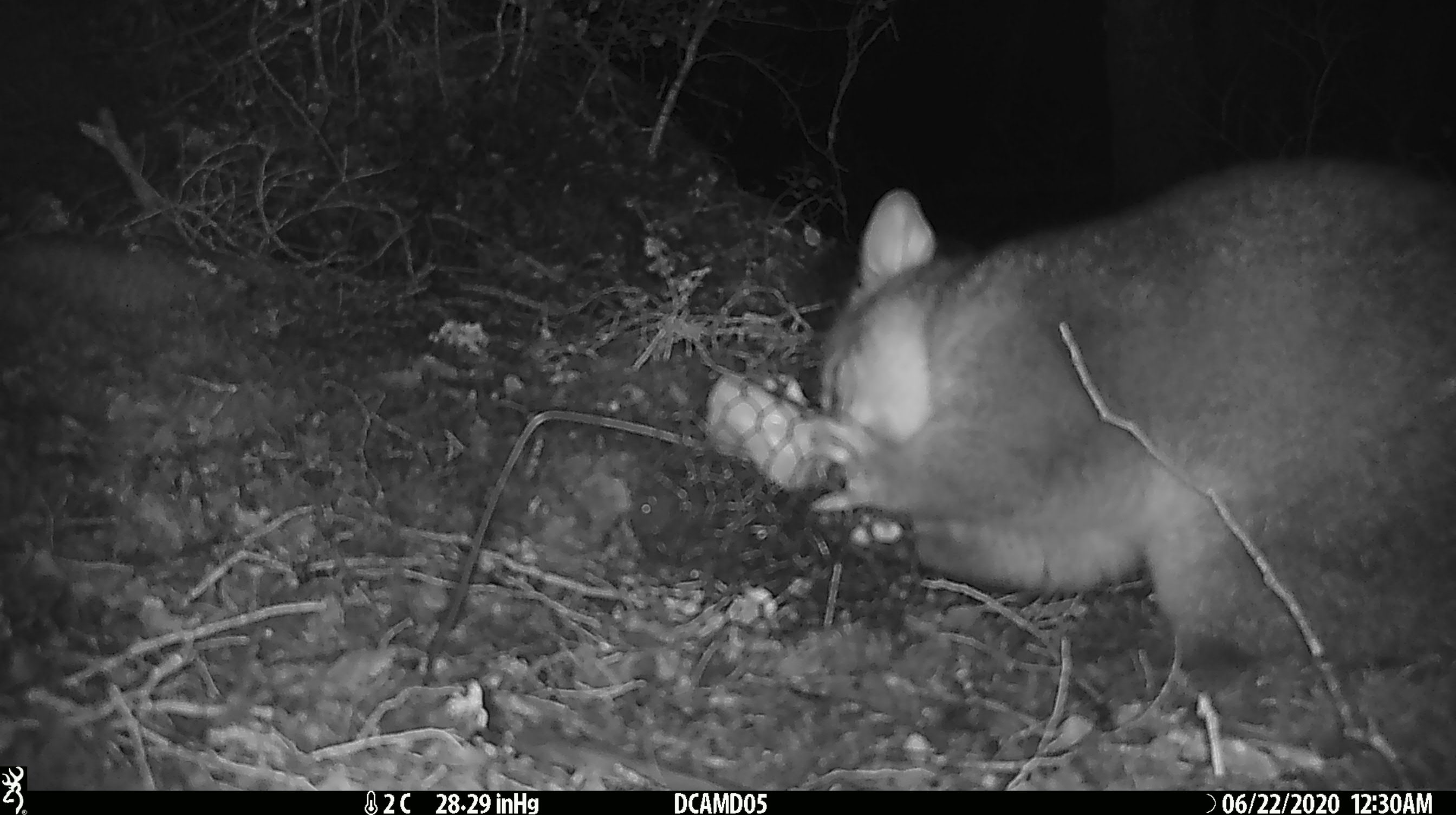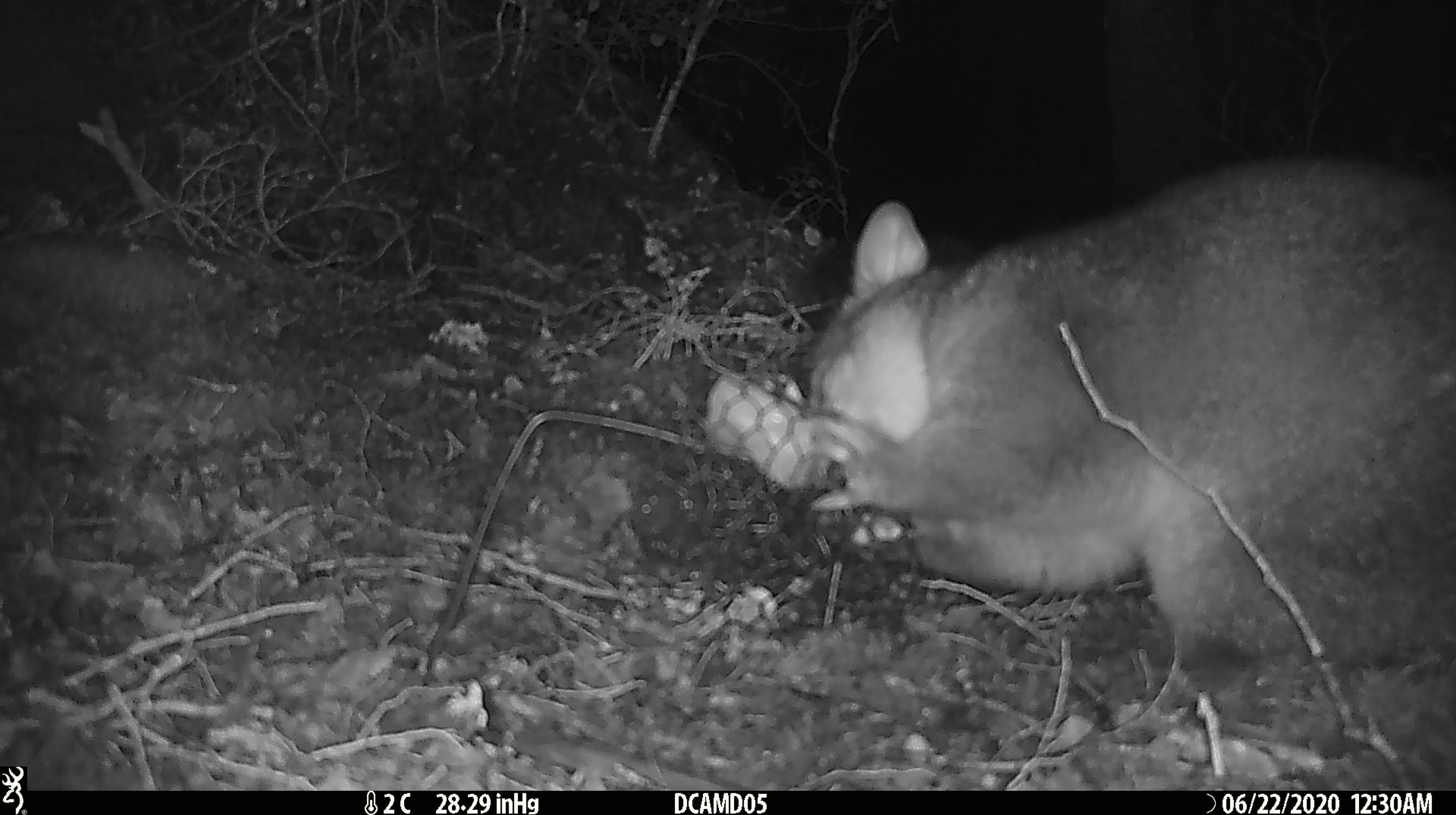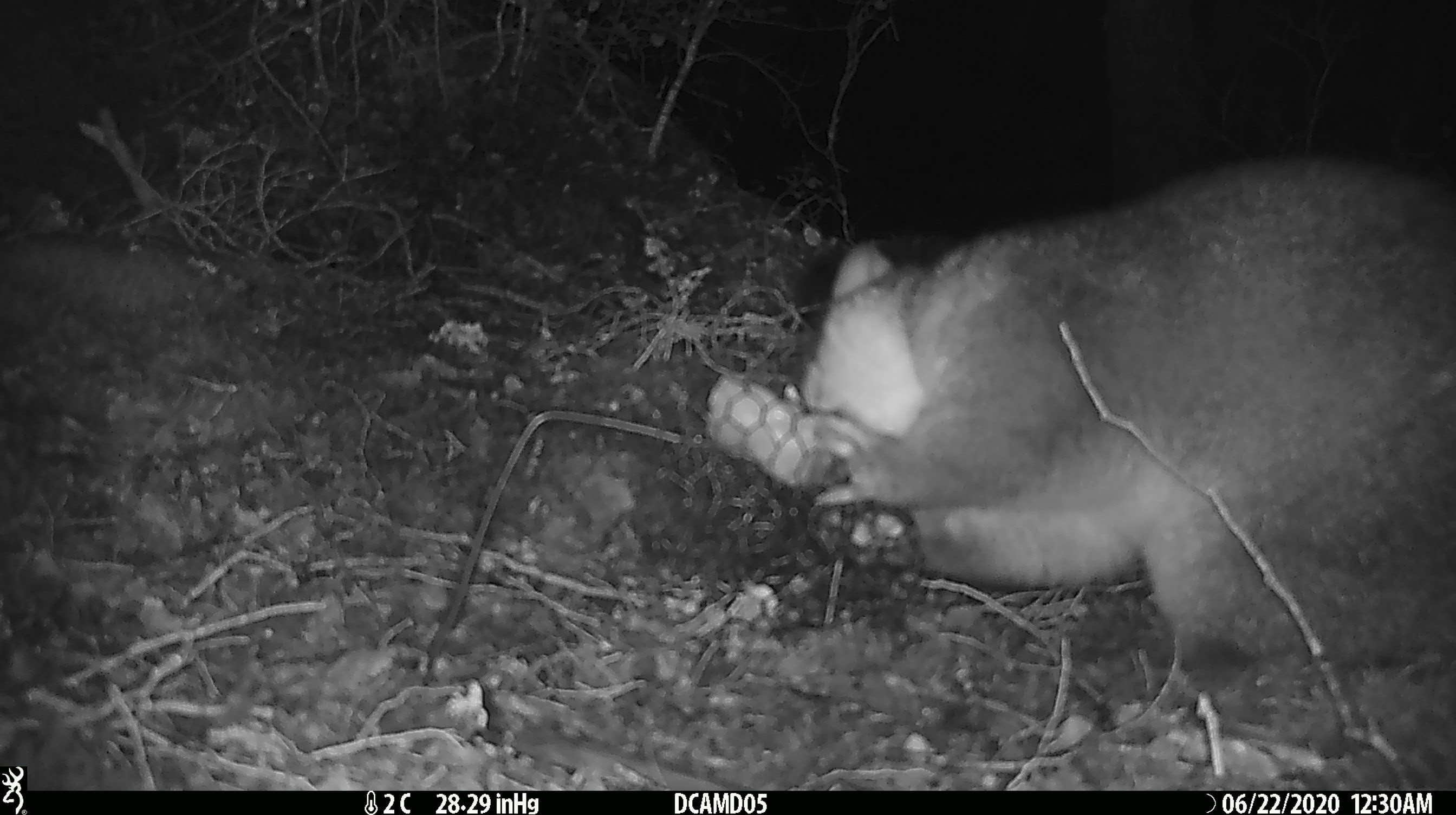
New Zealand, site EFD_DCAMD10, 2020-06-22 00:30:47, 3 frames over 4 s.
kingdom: Animalia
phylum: Chordata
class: Mammalia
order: Diprotodontia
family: Phalangeridae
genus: Trichosurus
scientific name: Trichosurus vulpecula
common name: common brushtail possum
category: possum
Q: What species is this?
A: Possum (common brushtail possum) (Trichosurus vulpecula).